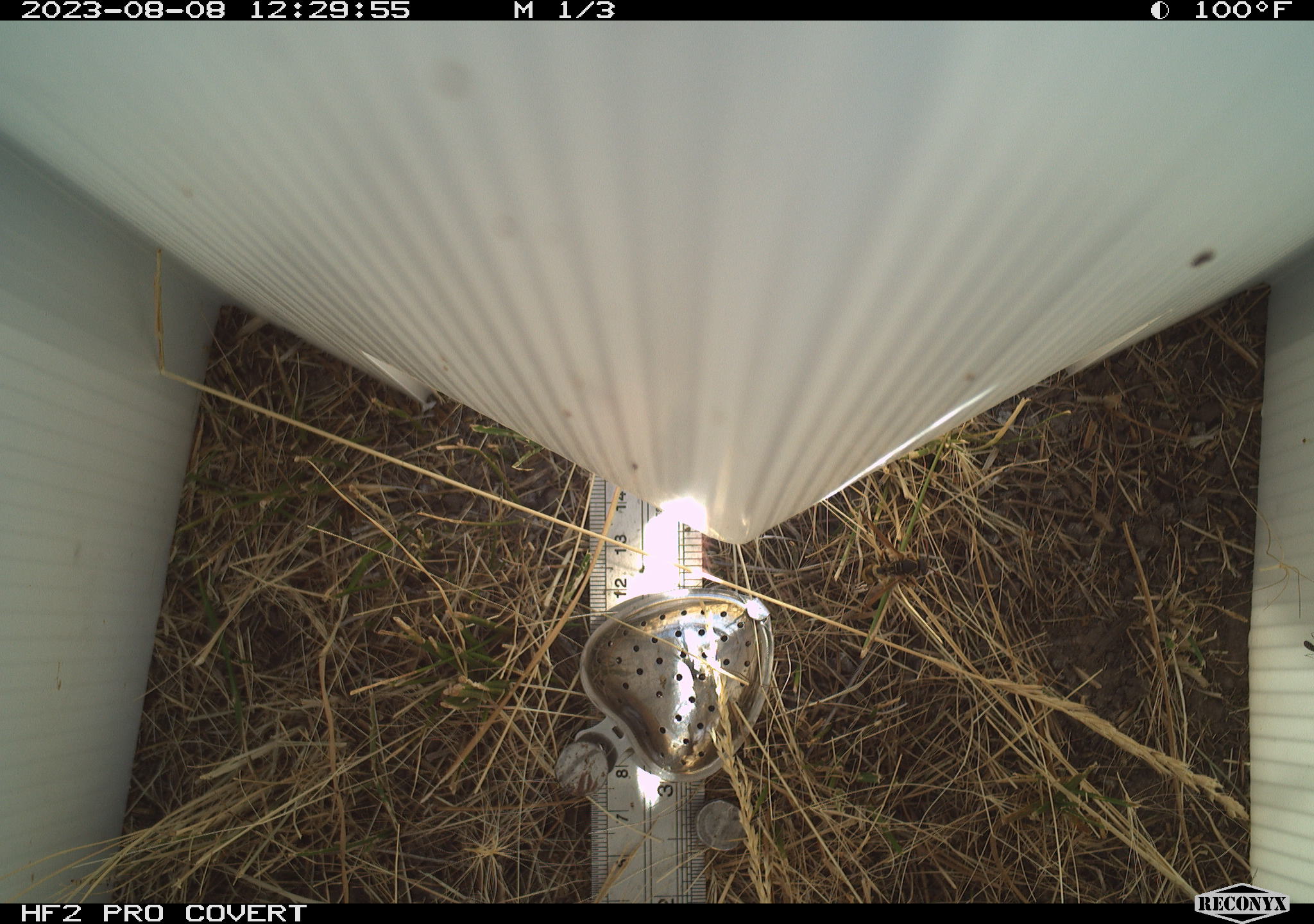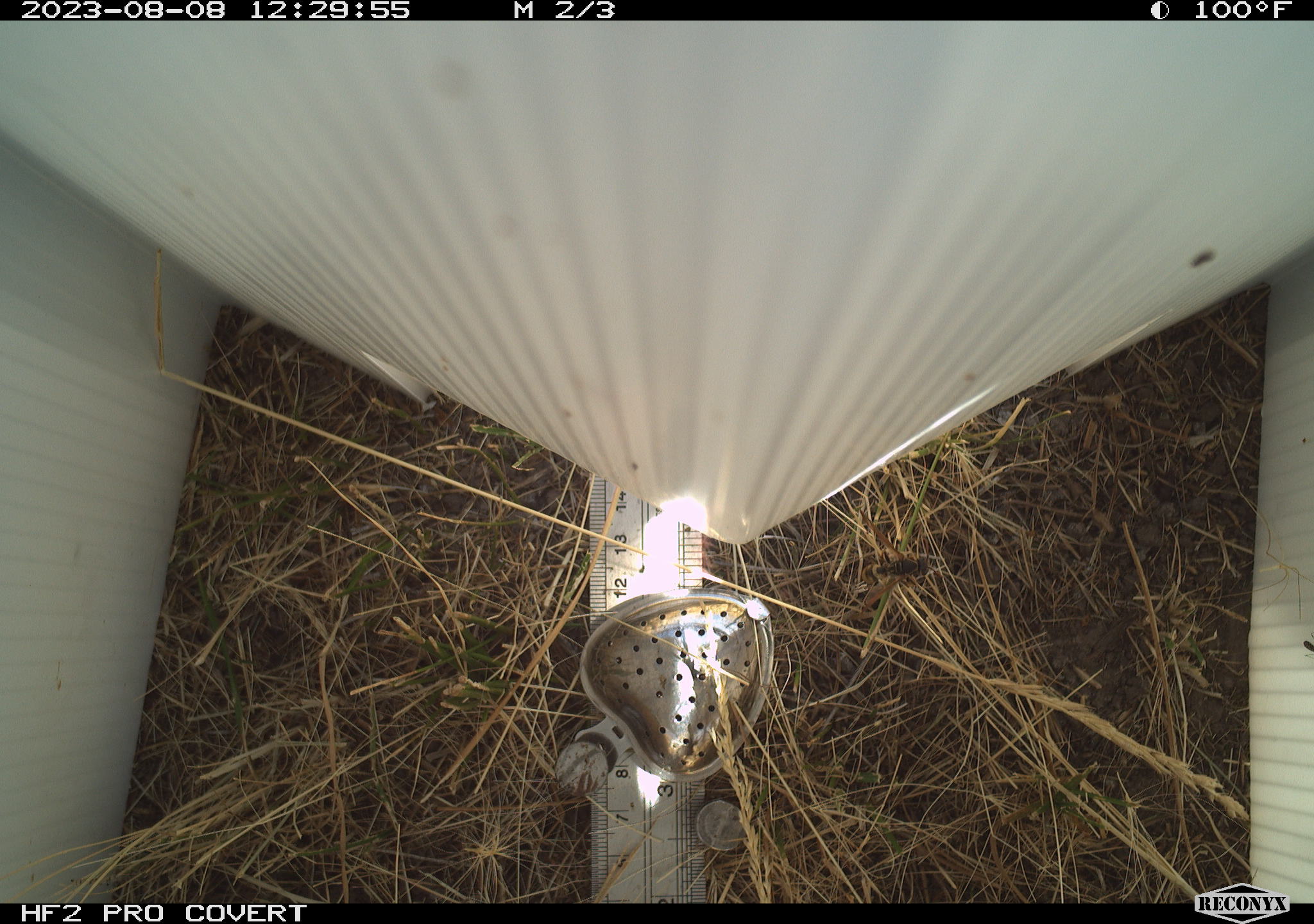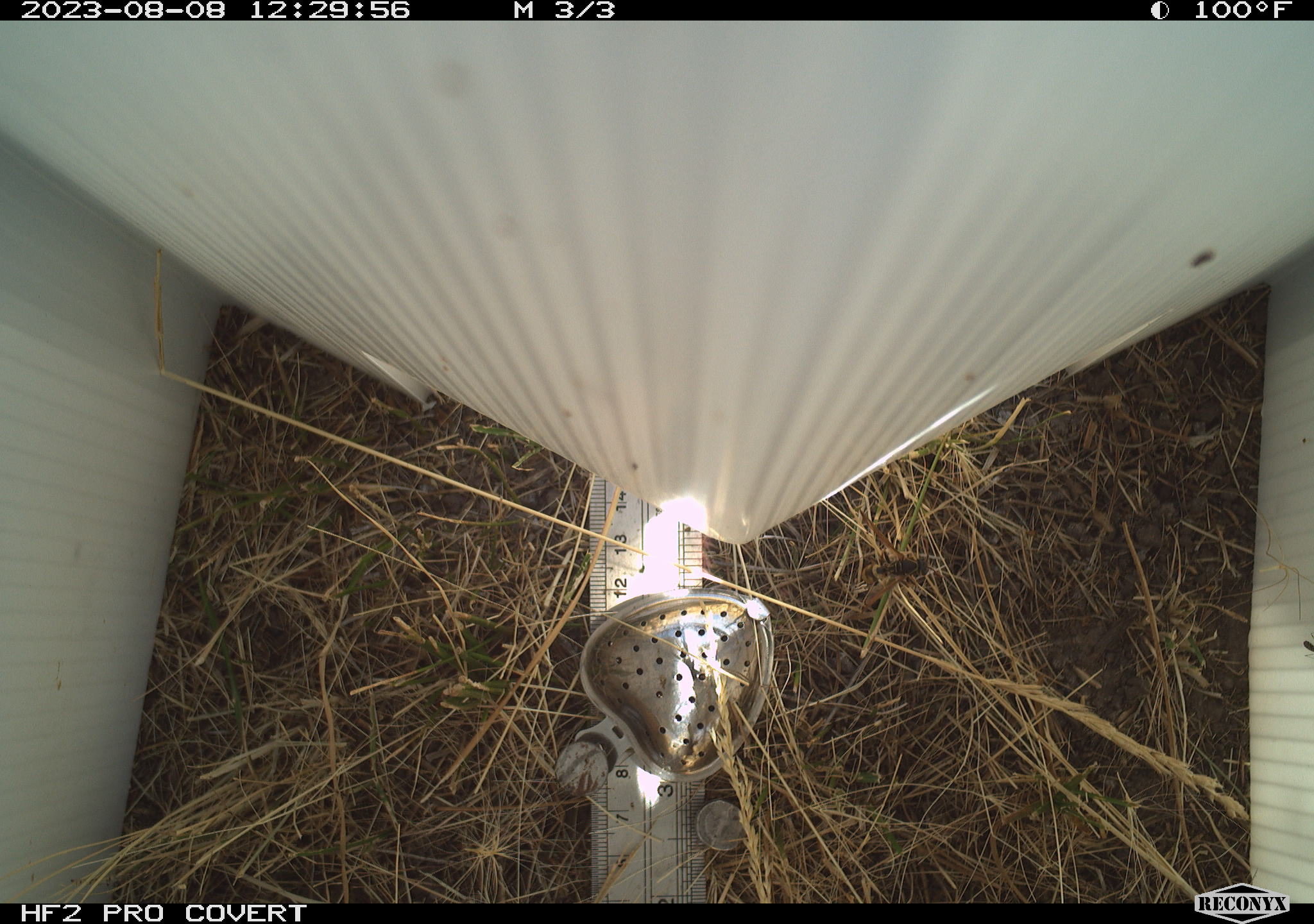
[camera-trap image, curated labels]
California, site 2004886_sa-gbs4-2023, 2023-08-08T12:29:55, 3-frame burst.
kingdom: Animalia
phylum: Arthropoda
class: Insecta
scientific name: Insecta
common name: insect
Insect (Insecta).